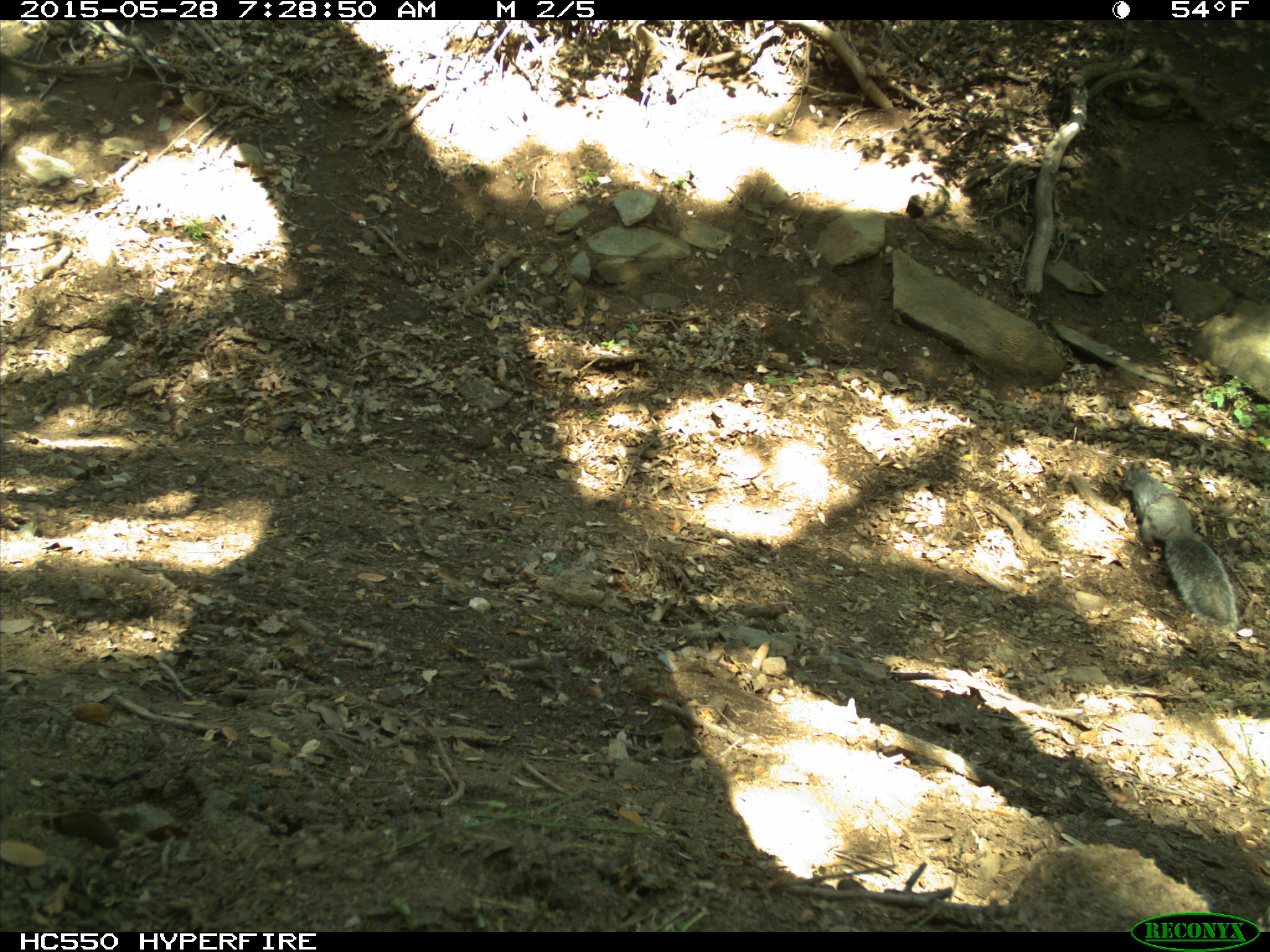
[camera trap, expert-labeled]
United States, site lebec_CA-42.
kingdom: Animalia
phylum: Chordata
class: Mammalia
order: Rodentia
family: Sciuridae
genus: Sciurus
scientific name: Sciurus carolinensis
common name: eastern gray squirrel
Sciurus carolinensis (eastern gray squirrel).